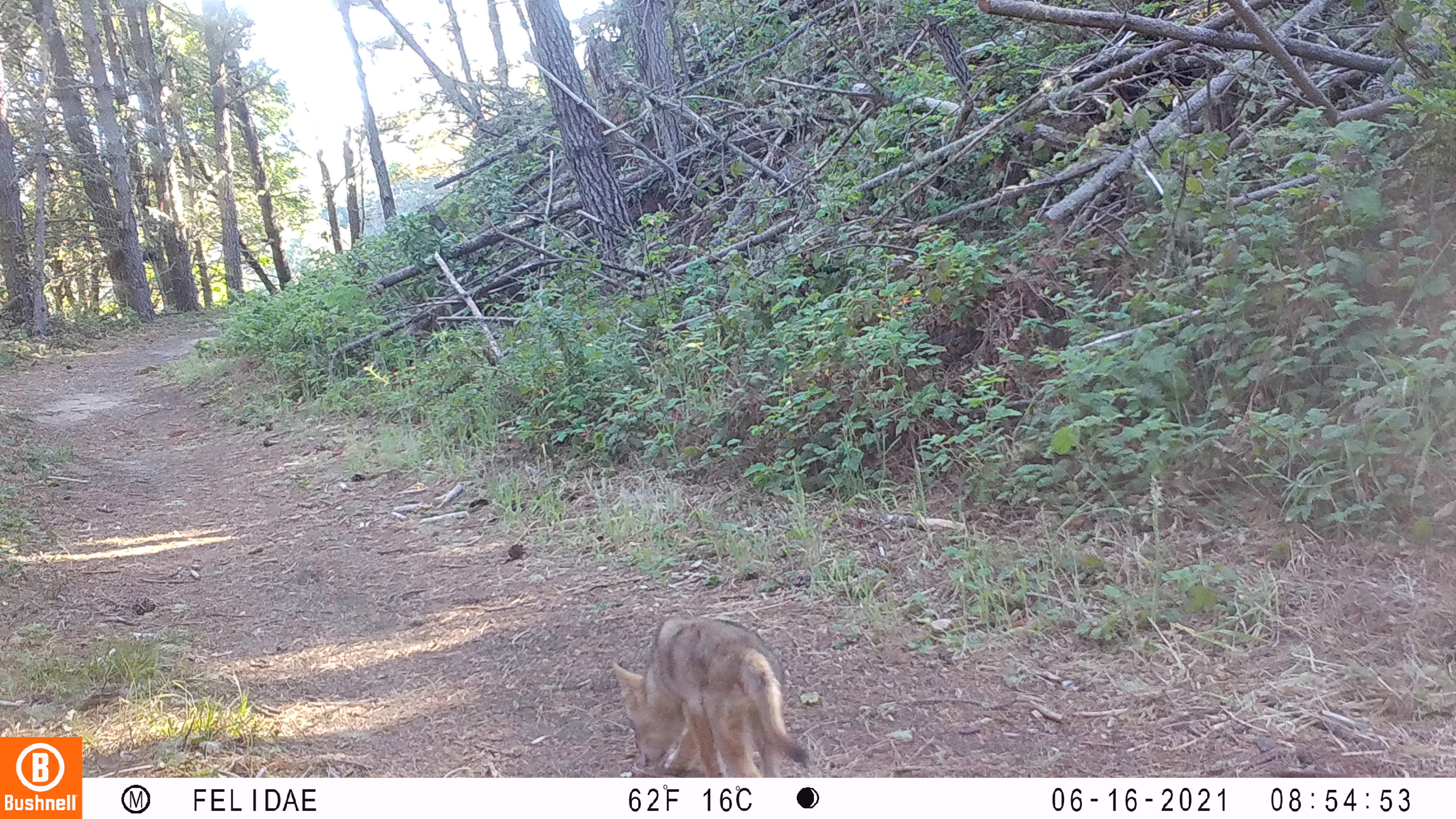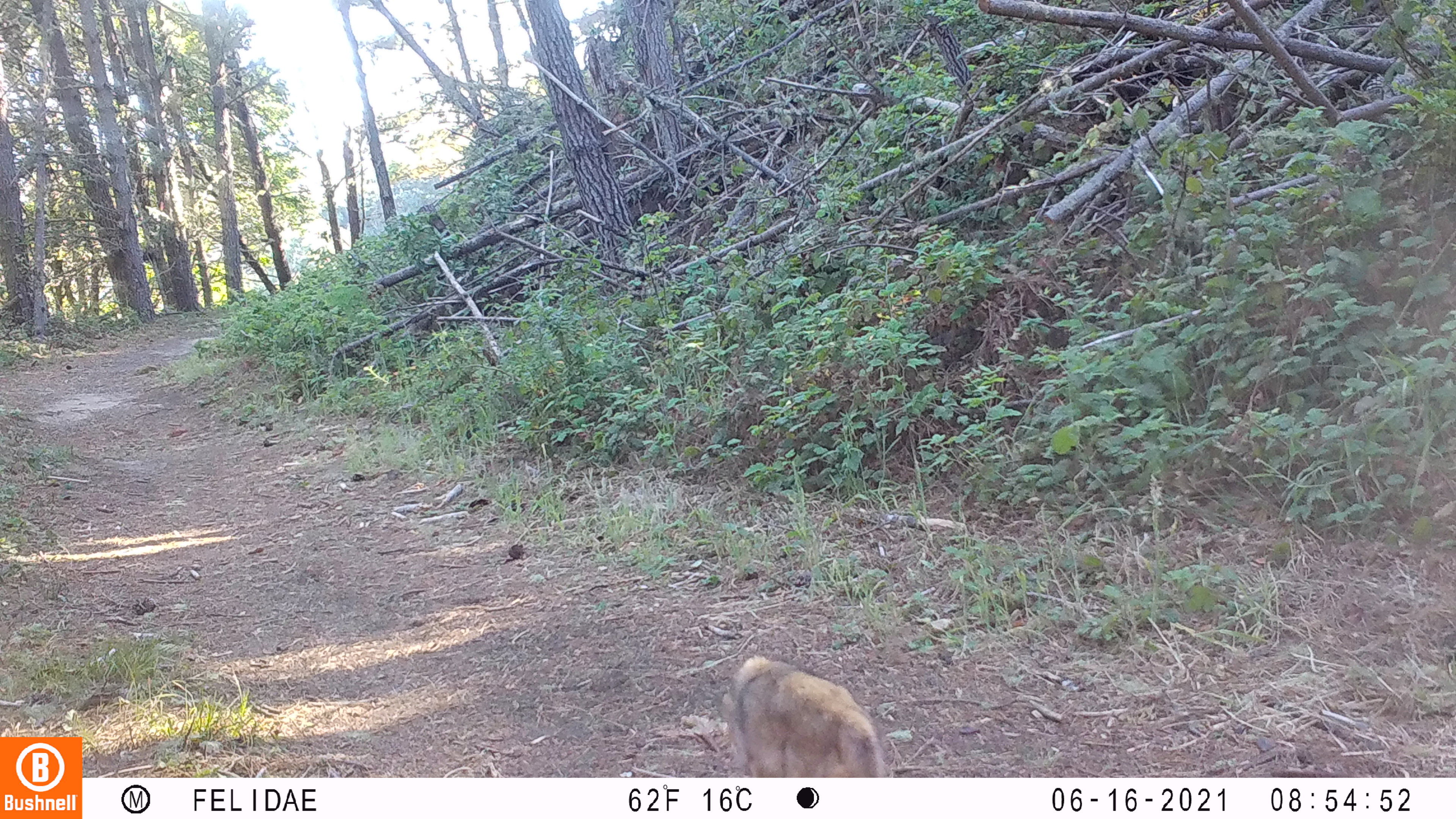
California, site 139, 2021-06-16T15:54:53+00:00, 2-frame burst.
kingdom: Animalia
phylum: Chordata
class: Mammalia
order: Carnivora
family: Canidae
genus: Canis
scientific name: Canis latrans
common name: coyote